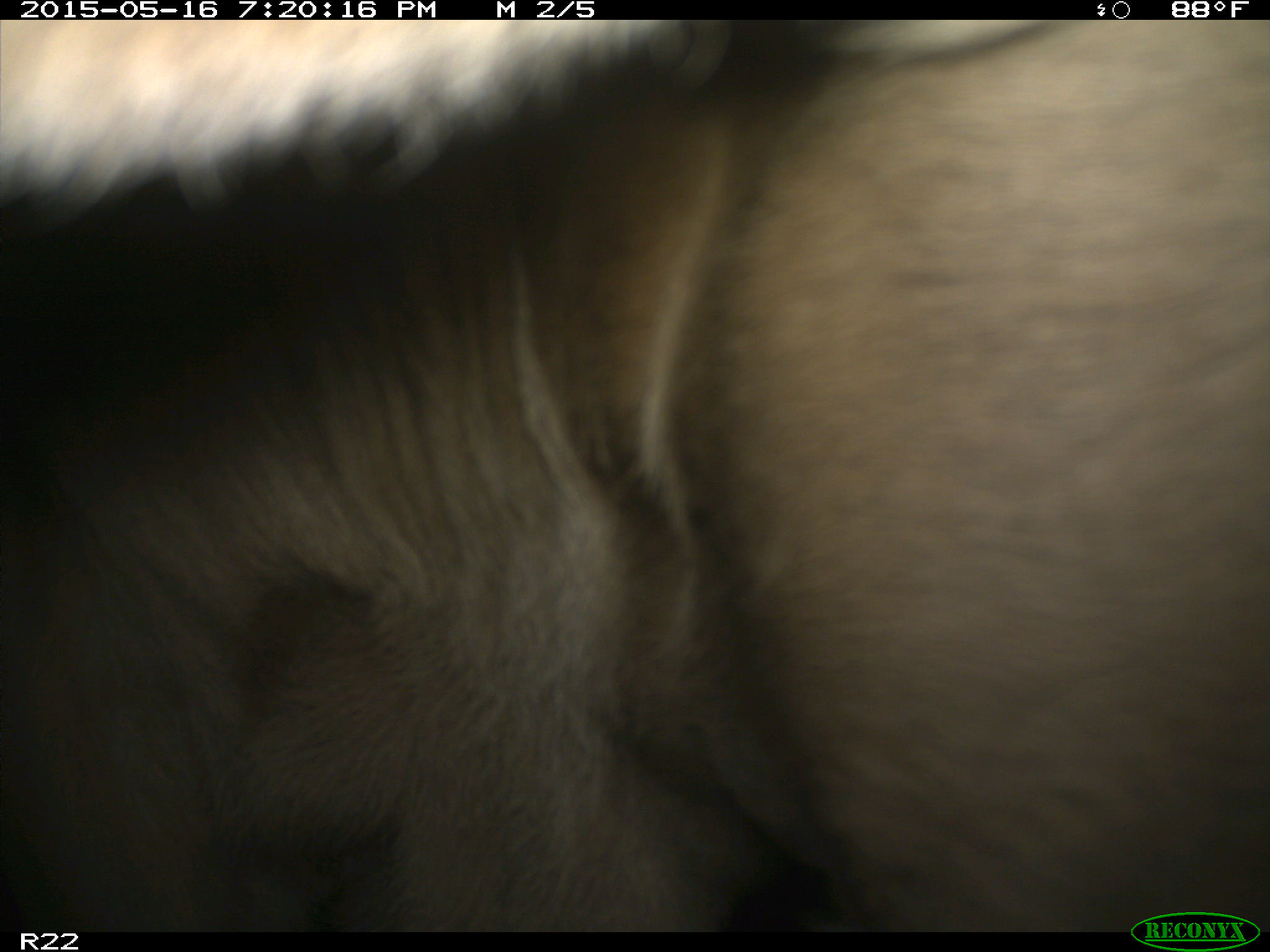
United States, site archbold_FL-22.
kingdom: Animalia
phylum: Chordata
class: Mammalia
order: Artiodactyla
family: Bovidae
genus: Bos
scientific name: Bos taurus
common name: domestic cow